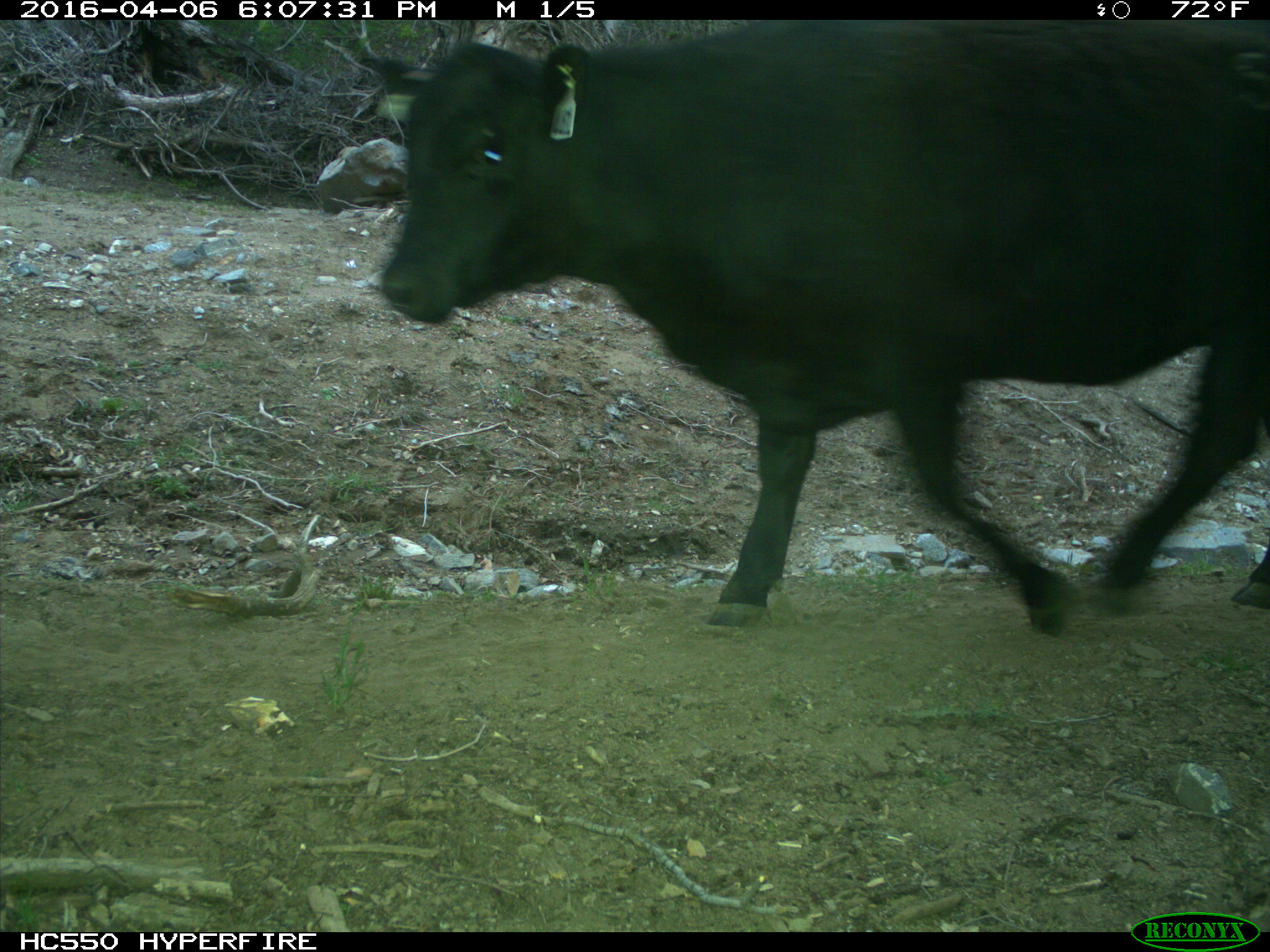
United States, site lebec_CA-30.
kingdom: Animalia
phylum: Chordata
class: Mammalia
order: Artiodactyla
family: Bovidae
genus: Bos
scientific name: Bos taurus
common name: domestic cow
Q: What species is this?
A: Bos taurus (domestic cow).